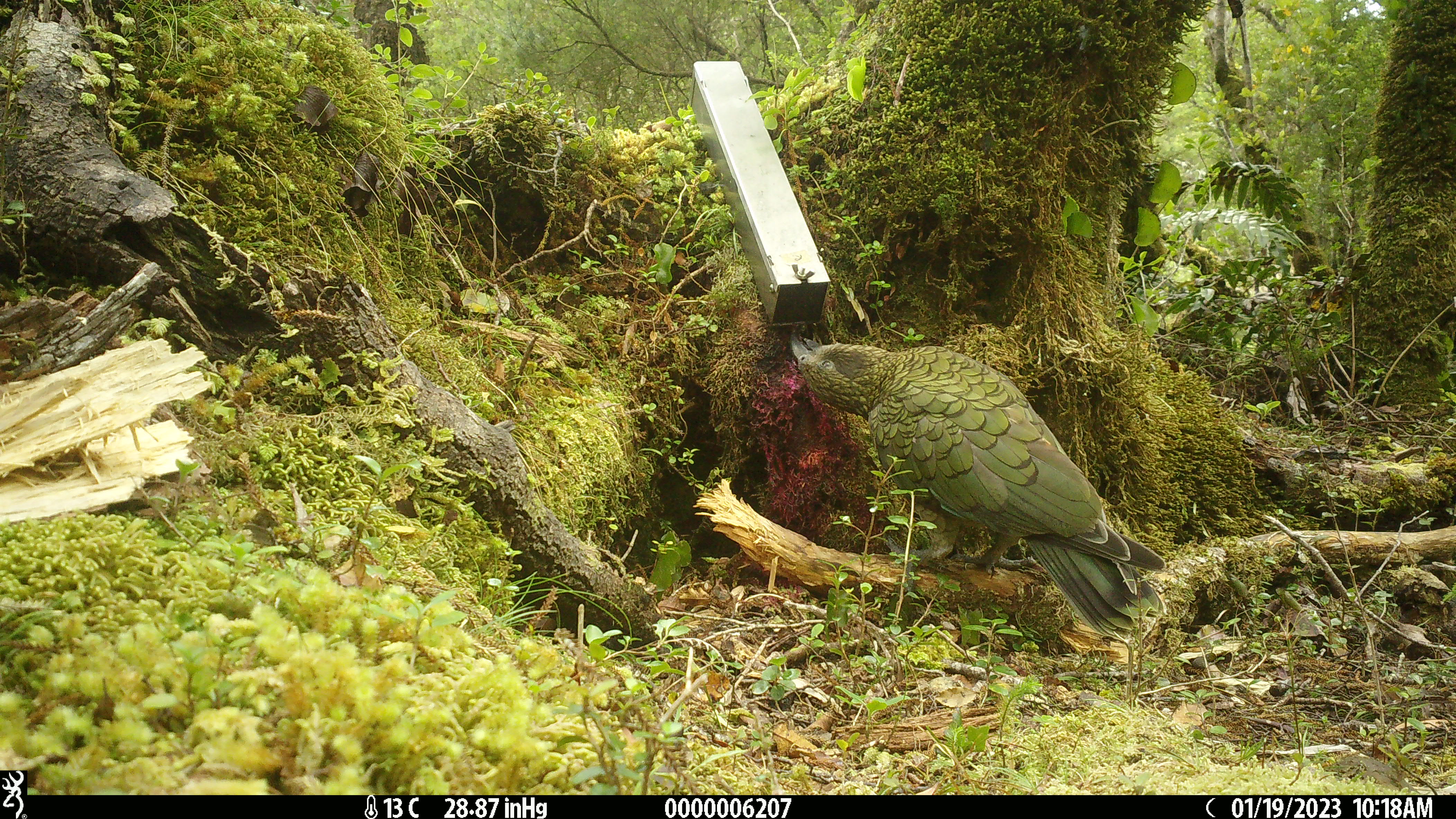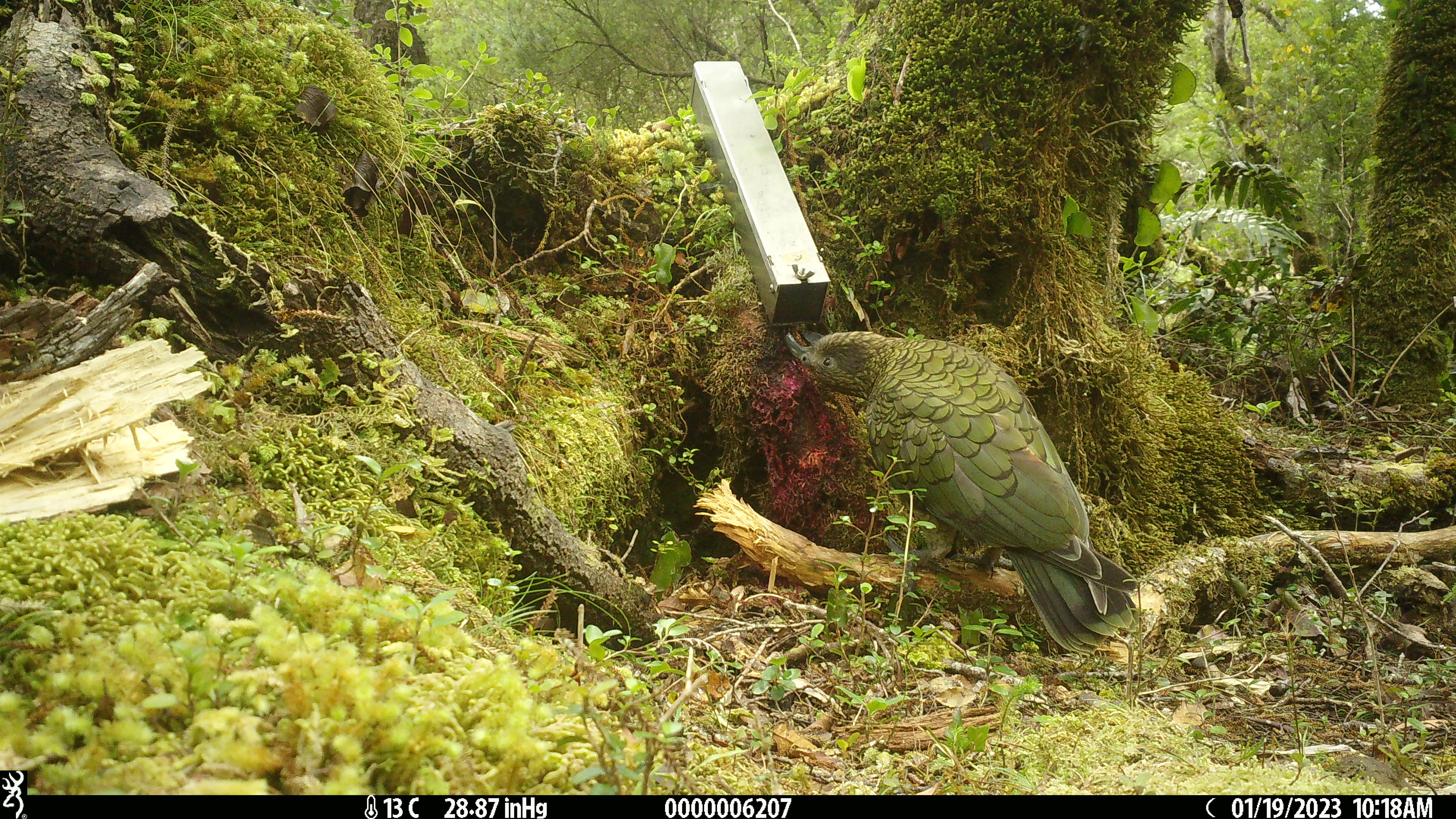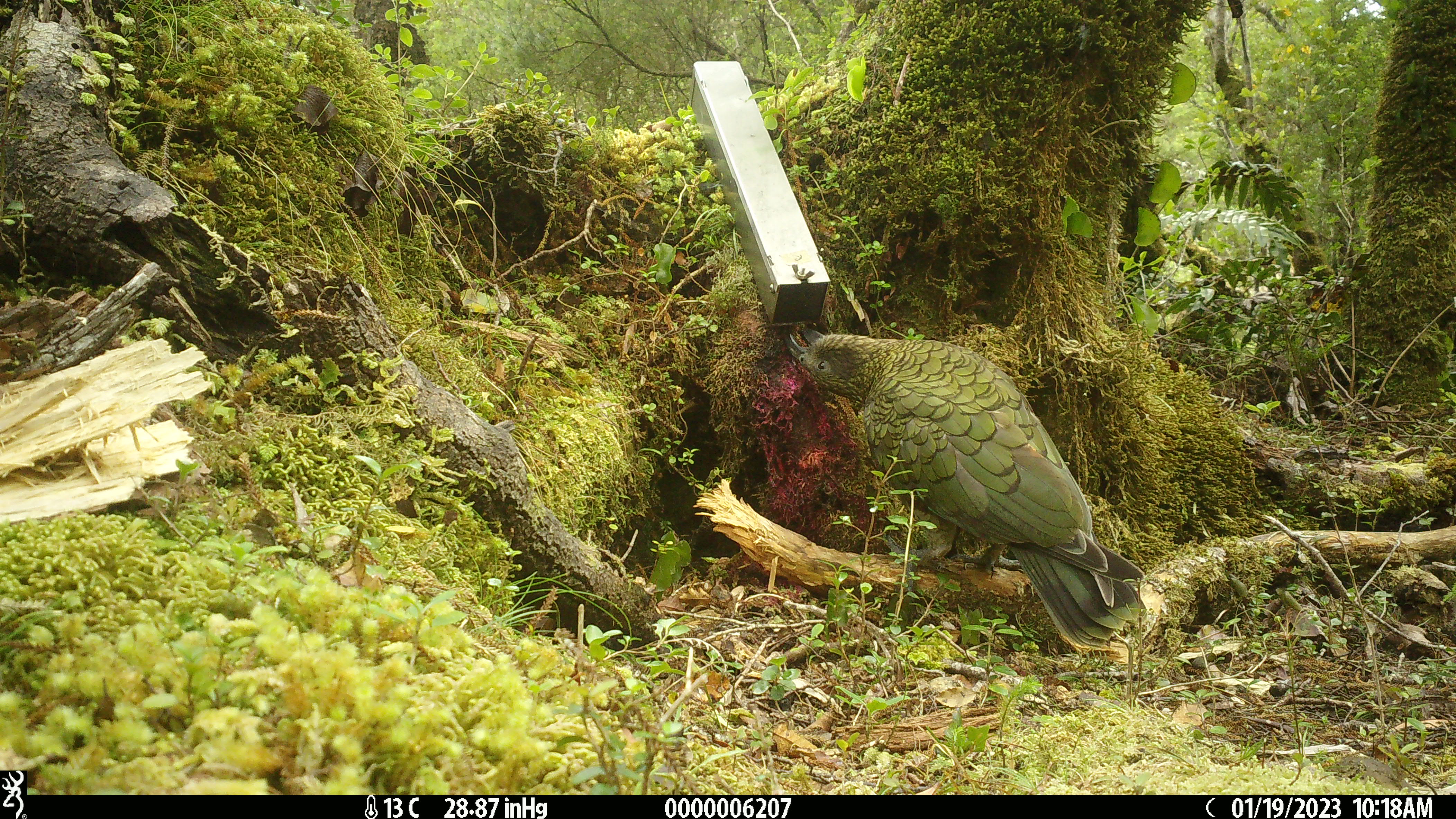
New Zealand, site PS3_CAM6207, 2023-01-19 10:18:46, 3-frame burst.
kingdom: Animalia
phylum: Chordata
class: Aves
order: Psittaciformes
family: Strigopidae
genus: Nestor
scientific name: Nestor notabilis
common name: kea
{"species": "kea (Nestor notabilis)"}